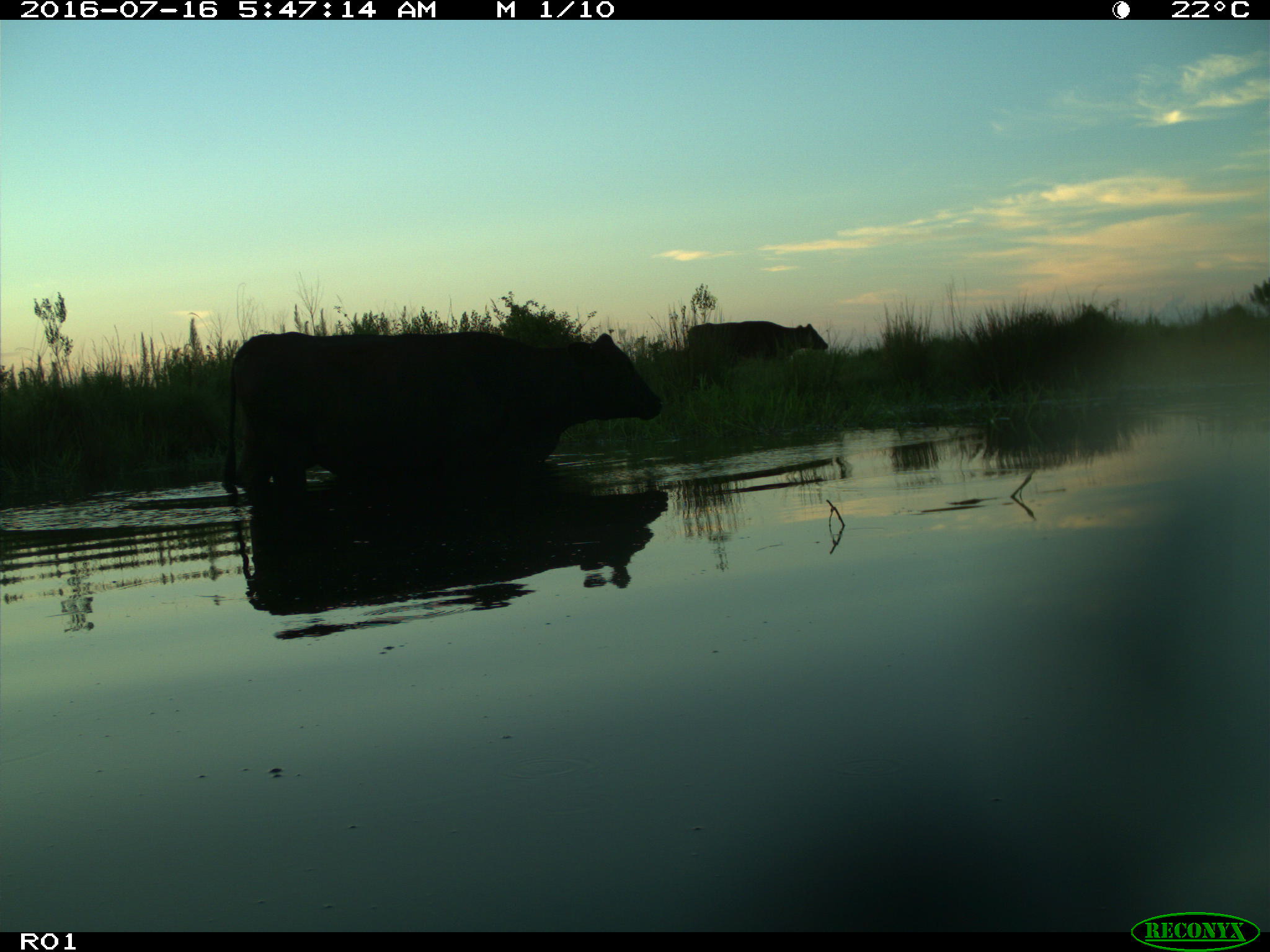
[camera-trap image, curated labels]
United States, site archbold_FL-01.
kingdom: Animalia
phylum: Chordata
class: Mammalia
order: Artiodactyla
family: Bovidae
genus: Bos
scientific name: Bos taurus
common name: domestic cow